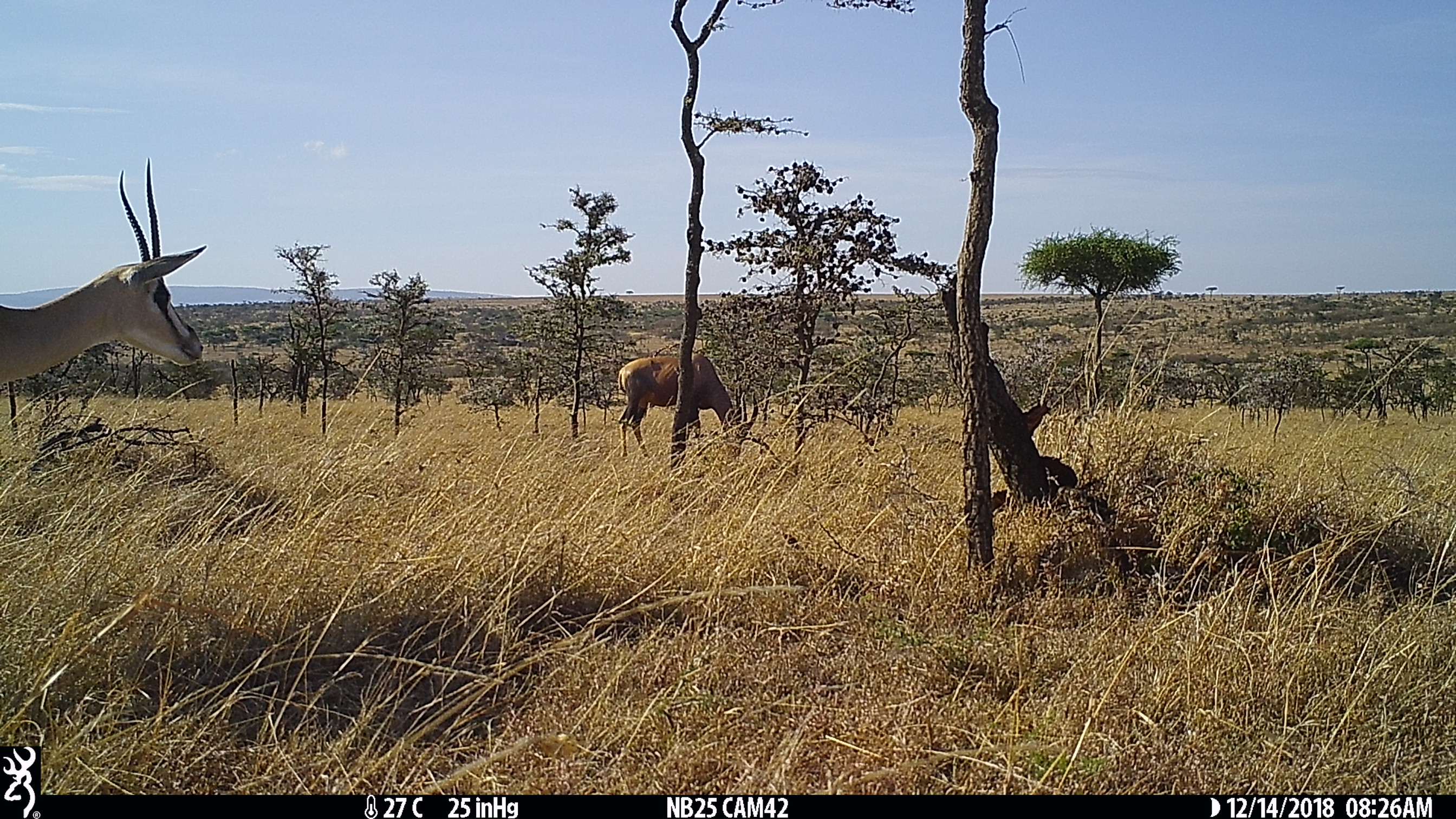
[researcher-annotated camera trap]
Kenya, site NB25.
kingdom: Animalia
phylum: Chordata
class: Mammalia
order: Artiodactyla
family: Bovidae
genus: Damaliscus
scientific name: Damaliscus lunatus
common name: topi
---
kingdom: Animalia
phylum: Chordata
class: Mammalia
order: Artiodactyla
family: Bovidae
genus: Nanger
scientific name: Nanger granti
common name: grant's gazelle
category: gazelle grants